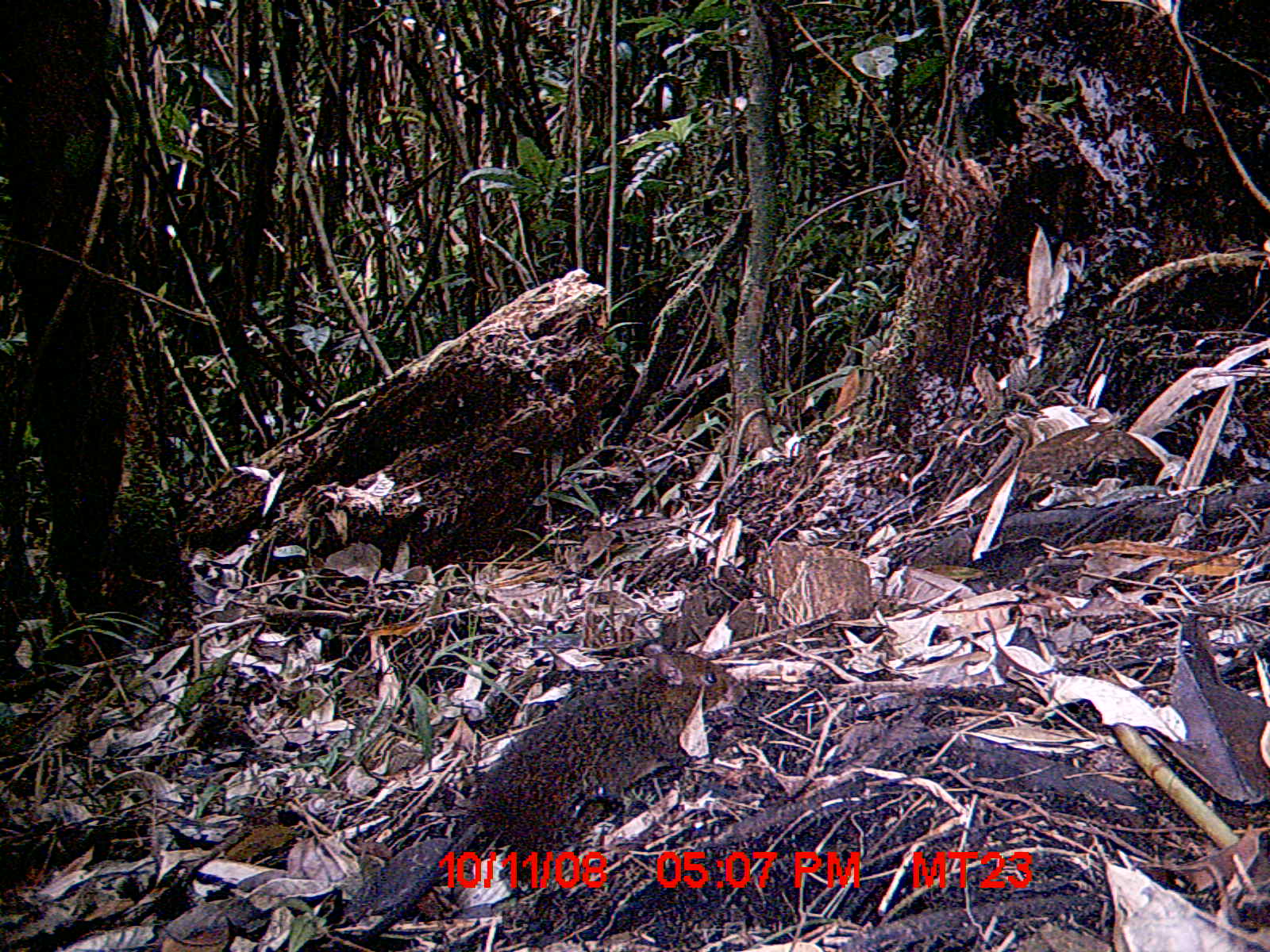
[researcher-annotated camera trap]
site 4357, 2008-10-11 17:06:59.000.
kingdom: Animalia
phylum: Chordata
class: Mammalia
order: Rodentia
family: Nesomyidae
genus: Nesomys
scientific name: Nesomys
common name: nesomys rodents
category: nesomys sp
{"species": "nesomys sp (nesomys rodents) (Nesomys)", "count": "1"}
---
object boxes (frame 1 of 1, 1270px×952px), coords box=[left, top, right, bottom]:
nesomys sp: box=[352, 650, 747, 945]